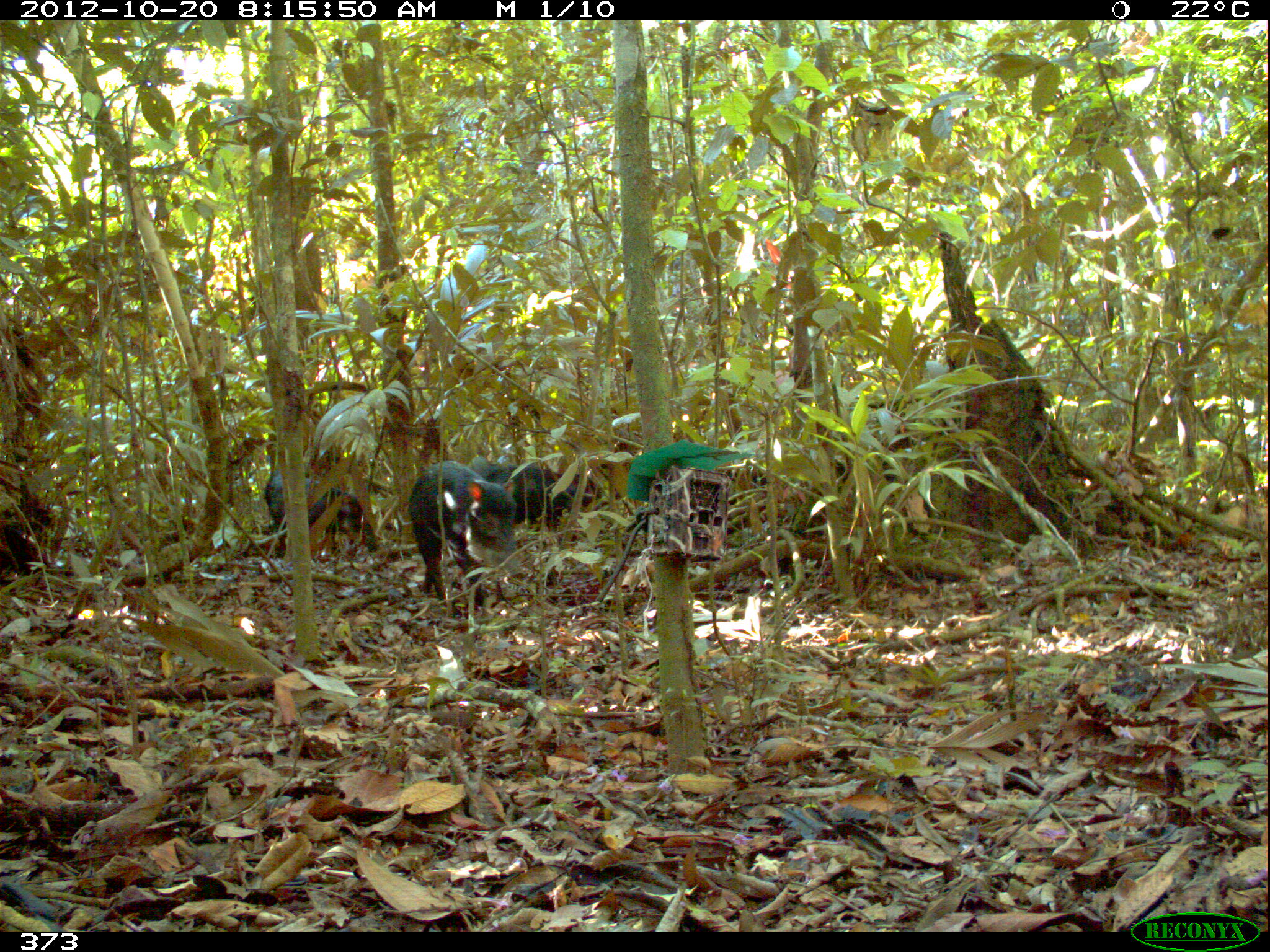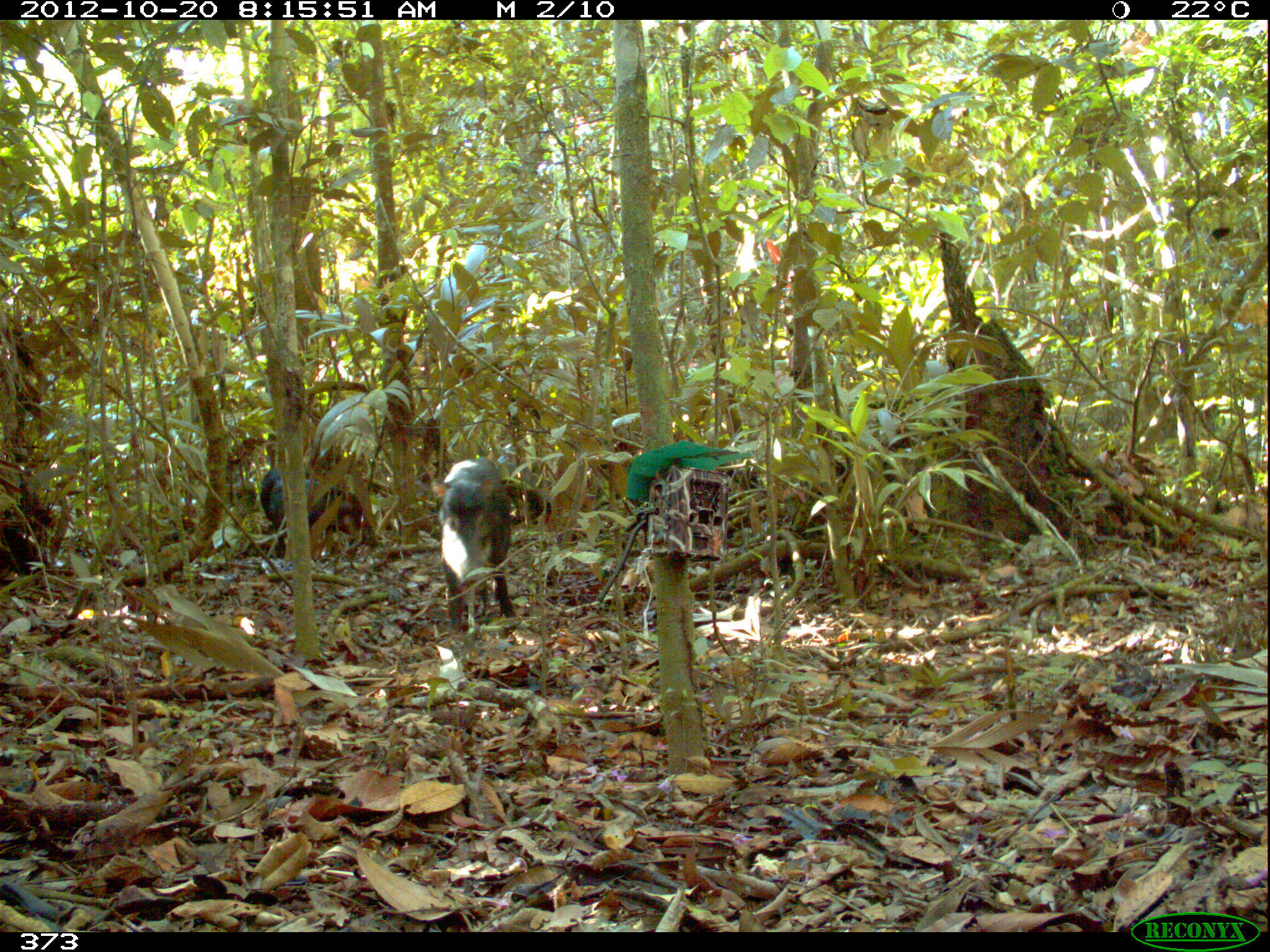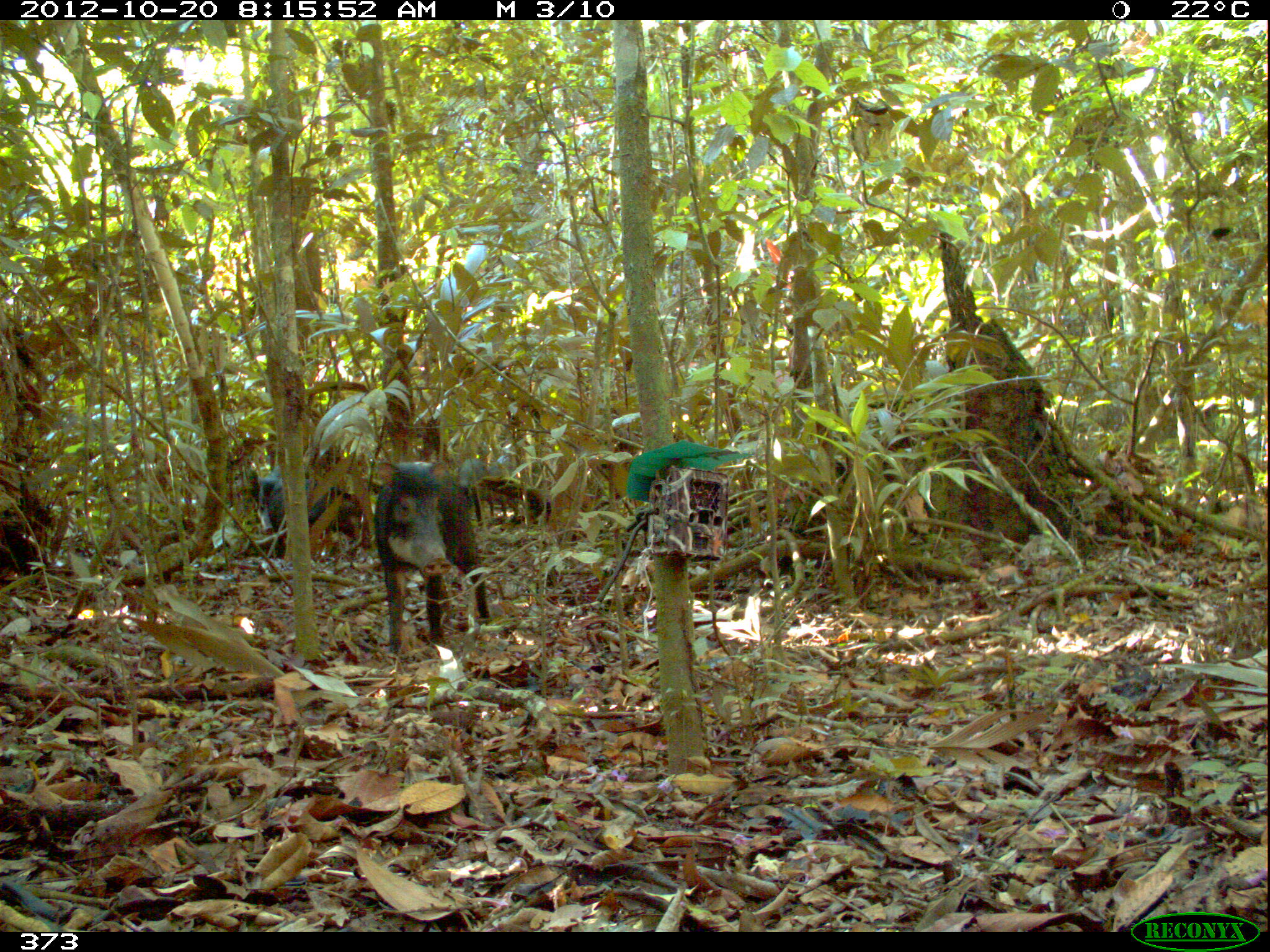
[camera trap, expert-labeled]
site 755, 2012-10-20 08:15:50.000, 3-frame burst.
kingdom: Animalia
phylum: Chordata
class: Mammalia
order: Artiodactyla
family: Tayassuidae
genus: Tayassu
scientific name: Tayassu pecari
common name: white-lipped peccary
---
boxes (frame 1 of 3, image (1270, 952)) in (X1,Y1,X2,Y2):
tayassu pecari: (407,461,517,603); (262,470,381,557); (478,462,593,531)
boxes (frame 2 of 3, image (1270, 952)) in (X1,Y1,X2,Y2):
tayassu pecari: (429,456,515,630); (258,465,378,558); (495,443,552,525)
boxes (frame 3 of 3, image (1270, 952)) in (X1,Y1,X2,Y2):
tayassu pecari: (373,459,492,653); (258,462,371,557); (457,457,489,526); (489,453,520,476)